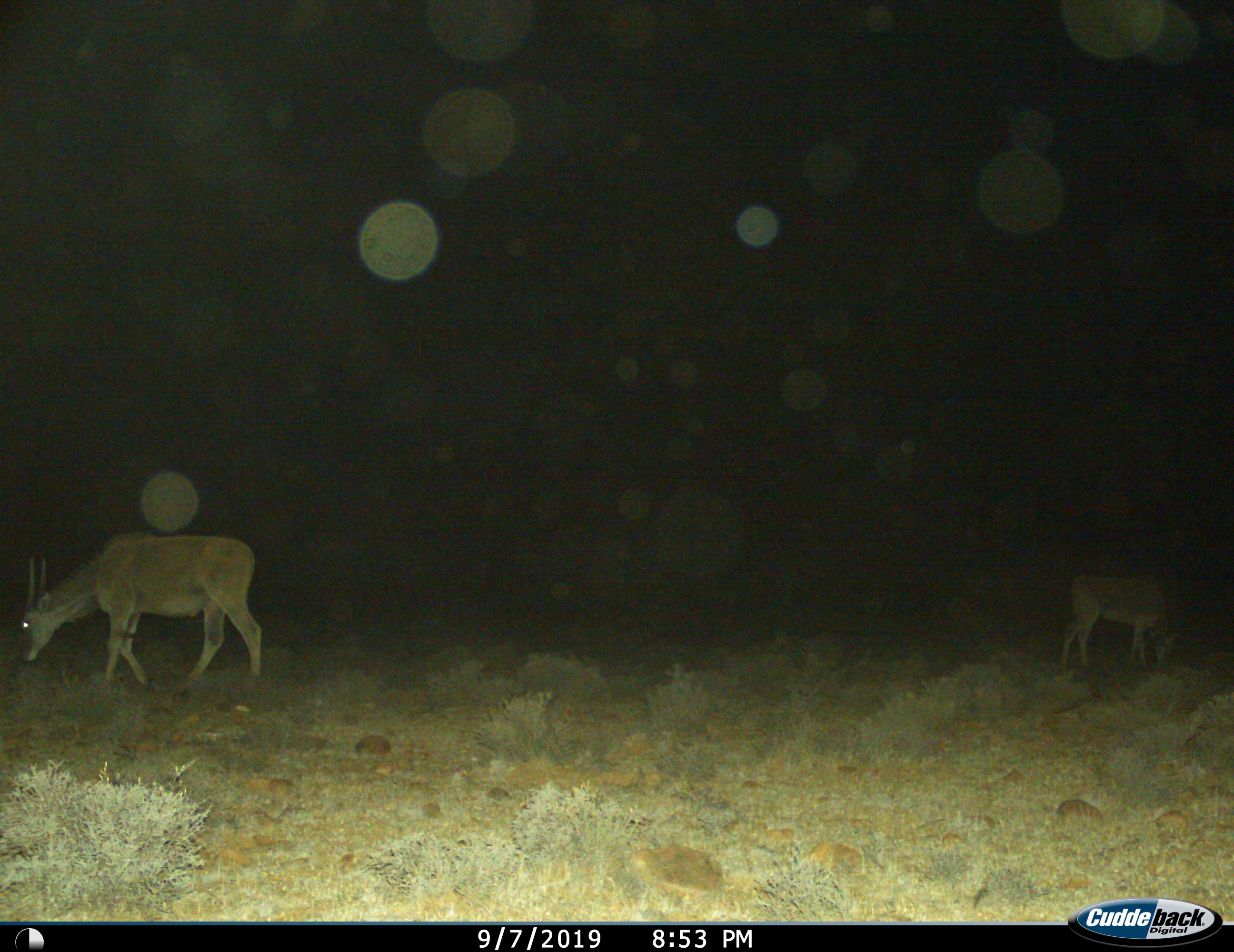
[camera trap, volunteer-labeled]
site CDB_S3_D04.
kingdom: Animalia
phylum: Chordata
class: Mammalia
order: Artiodactyla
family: Bovidae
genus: Tragelaphus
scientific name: Tragelaphus oryx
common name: eland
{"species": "eland (Tragelaphus oryx)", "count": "2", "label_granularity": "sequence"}